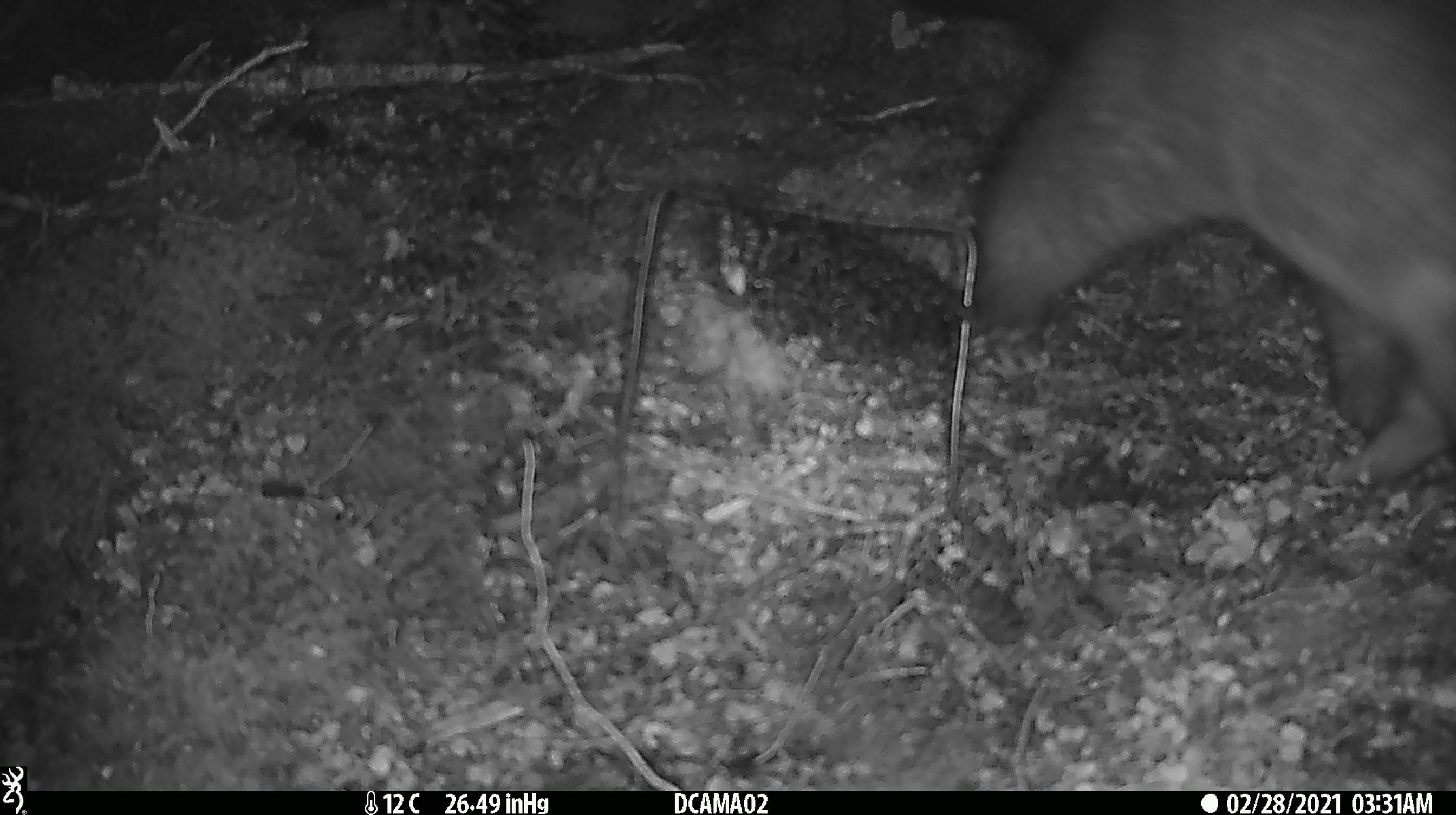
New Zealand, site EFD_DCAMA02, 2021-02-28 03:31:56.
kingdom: Animalia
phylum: Chordata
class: Mammalia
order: Diprotodontia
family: Phalangeridae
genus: Trichosurus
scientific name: Trichosurus vulpecula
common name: common brushtail possum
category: possum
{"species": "possum (common brushtail possum) (Trichosurus vulpecula)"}